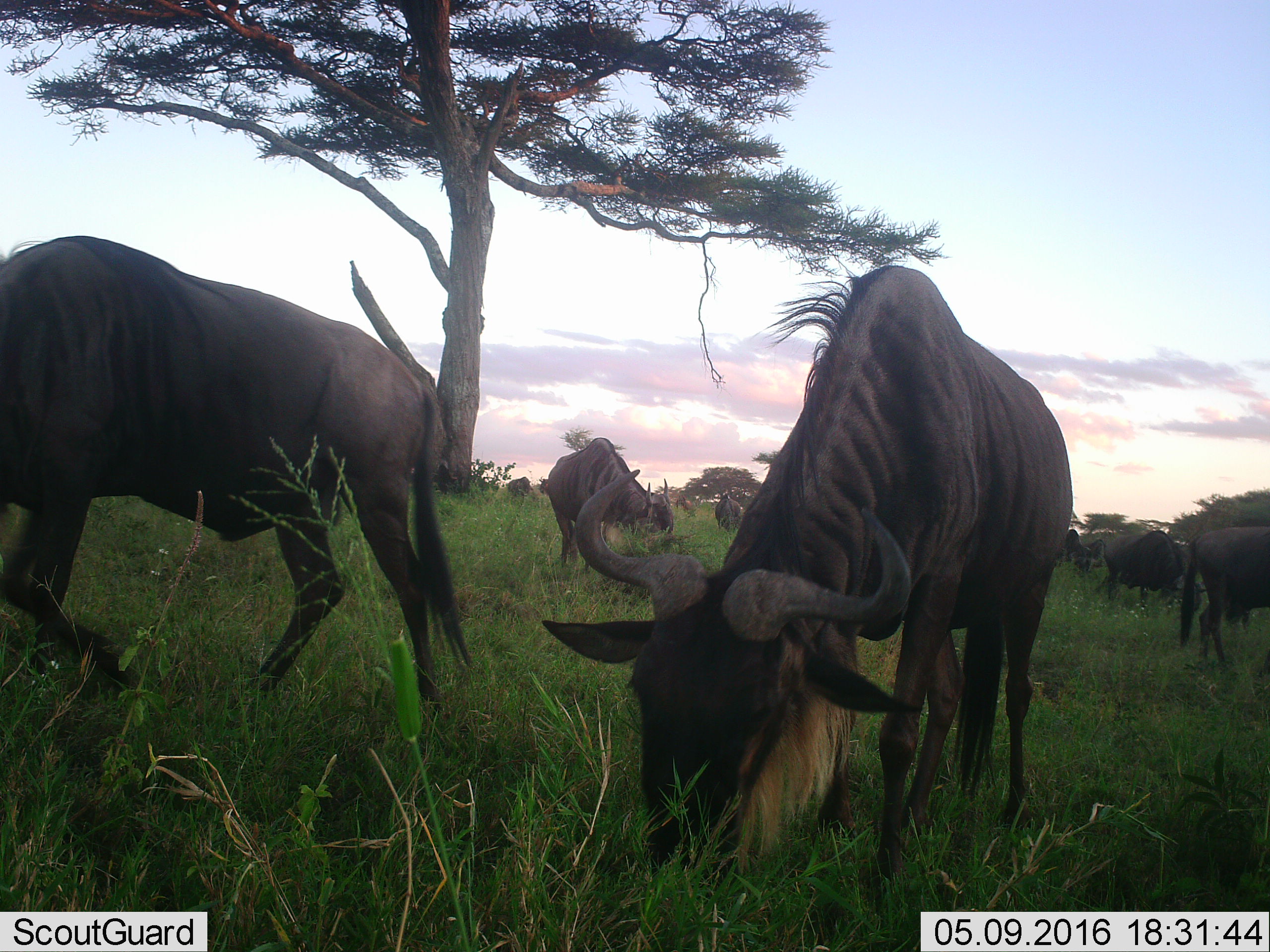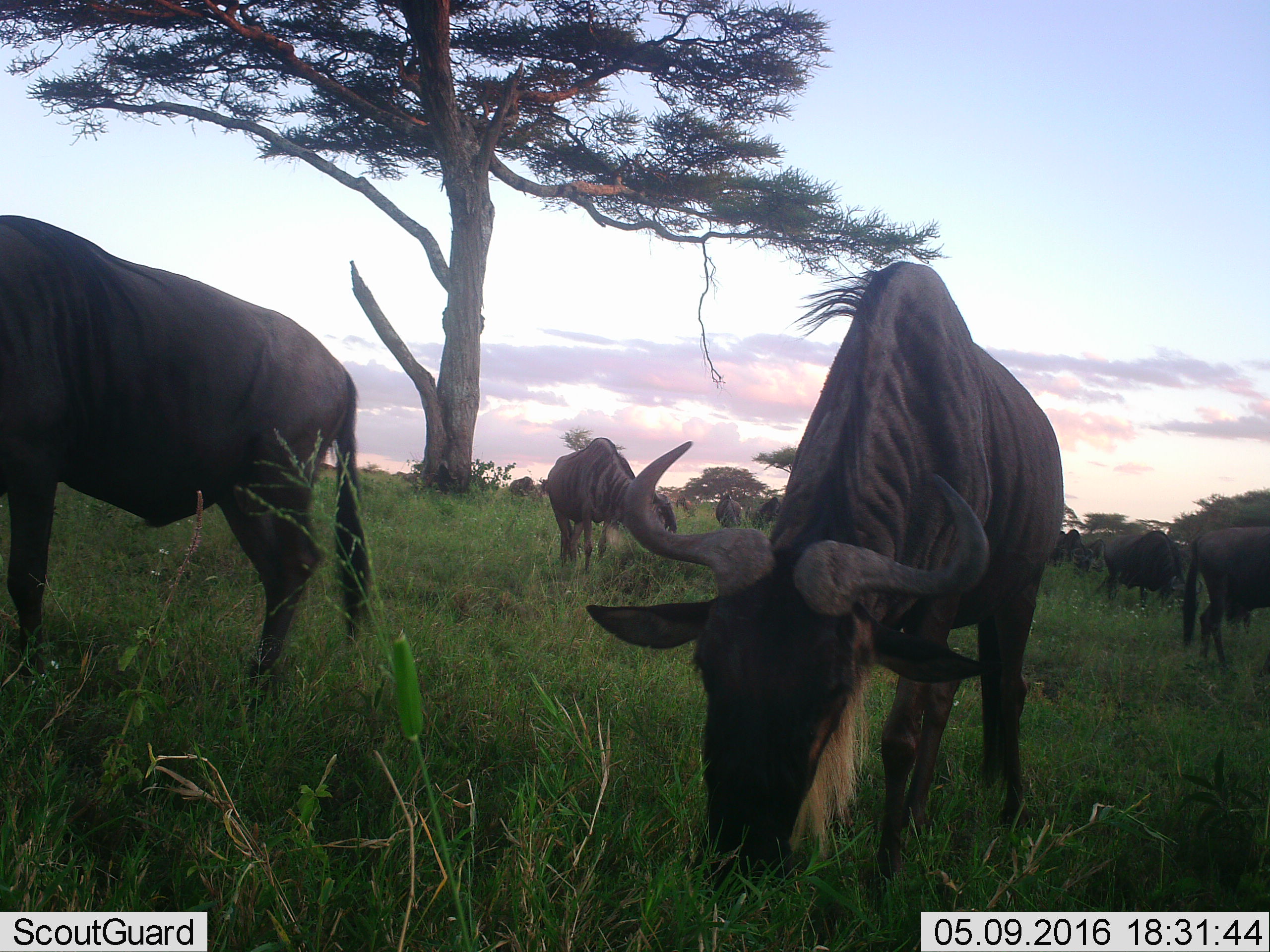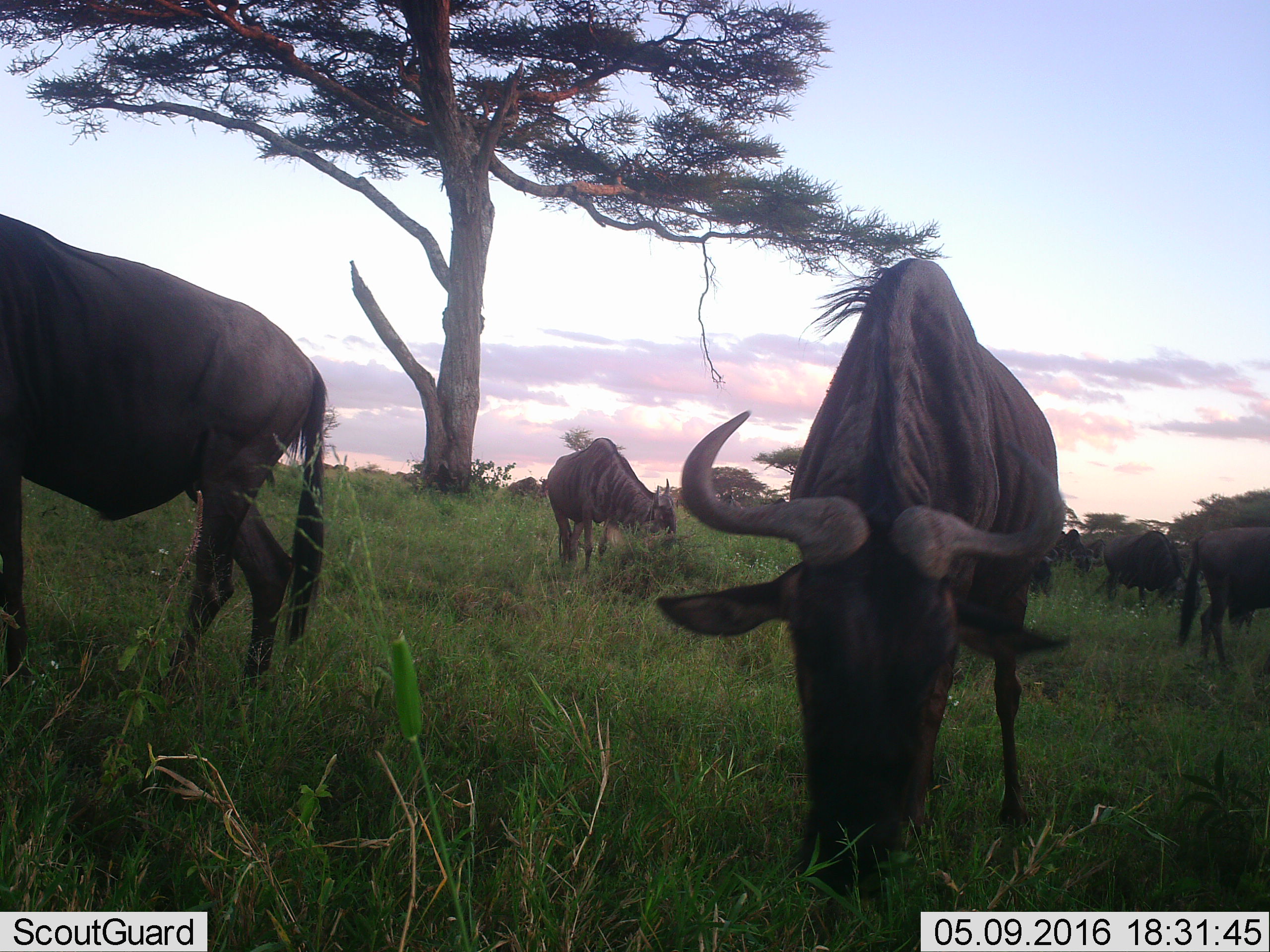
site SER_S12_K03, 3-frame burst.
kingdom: Animalia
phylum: Chordata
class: Mammalia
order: Artiodactyla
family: Bovidae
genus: Connochaetes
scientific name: Connochaetes taurinus taurinus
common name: blue wildebeest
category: wildebeestblue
Wildebeestblue (blue wildebeest) (Connochaetes taurinus taurinus), count 11-50. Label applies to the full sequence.